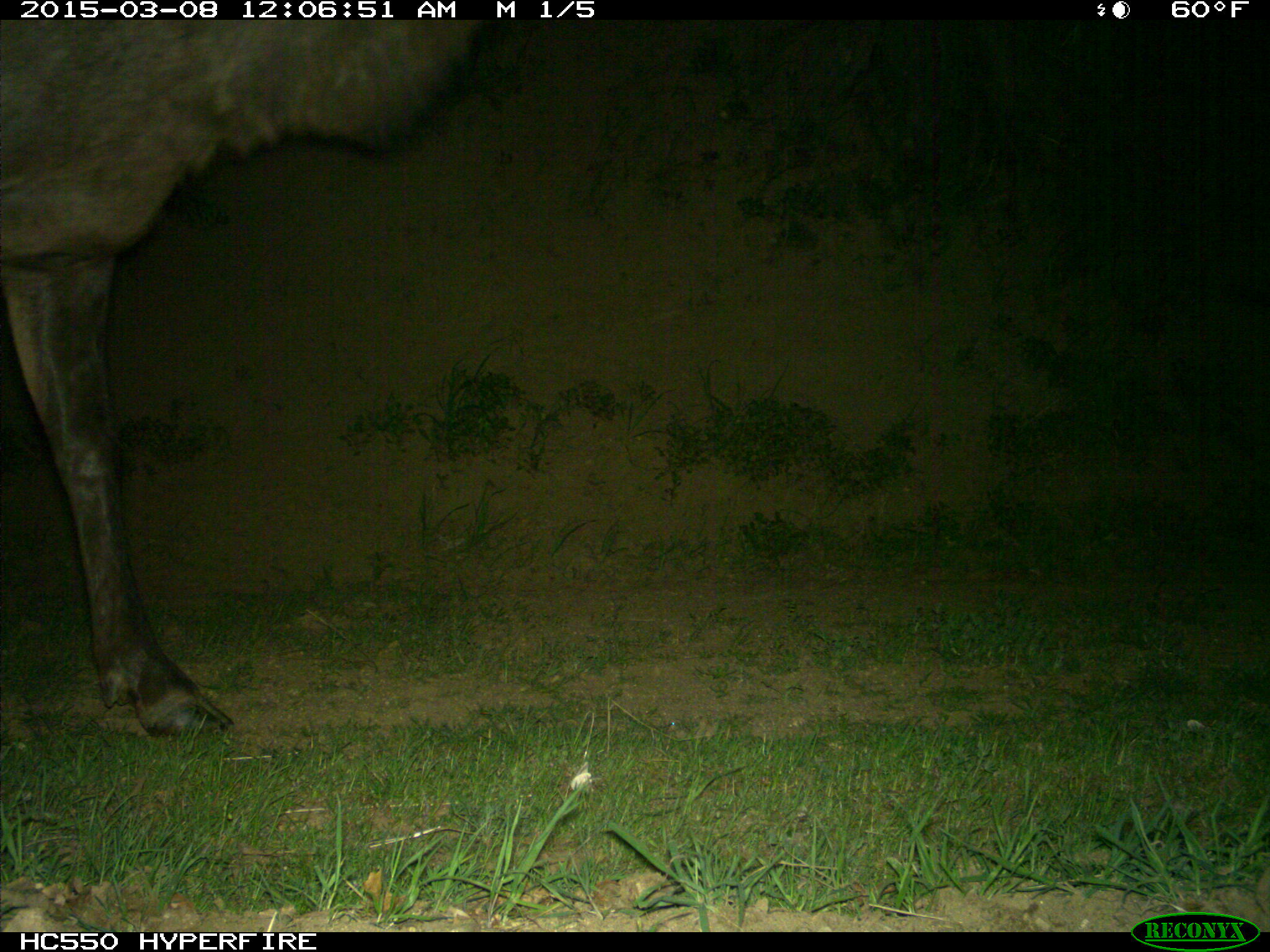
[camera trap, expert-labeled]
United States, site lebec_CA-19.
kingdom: Animalia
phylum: Chordata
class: Mammalia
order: Artiodactyla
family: Cervidae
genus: Cervus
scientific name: Cervus canadensis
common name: elk